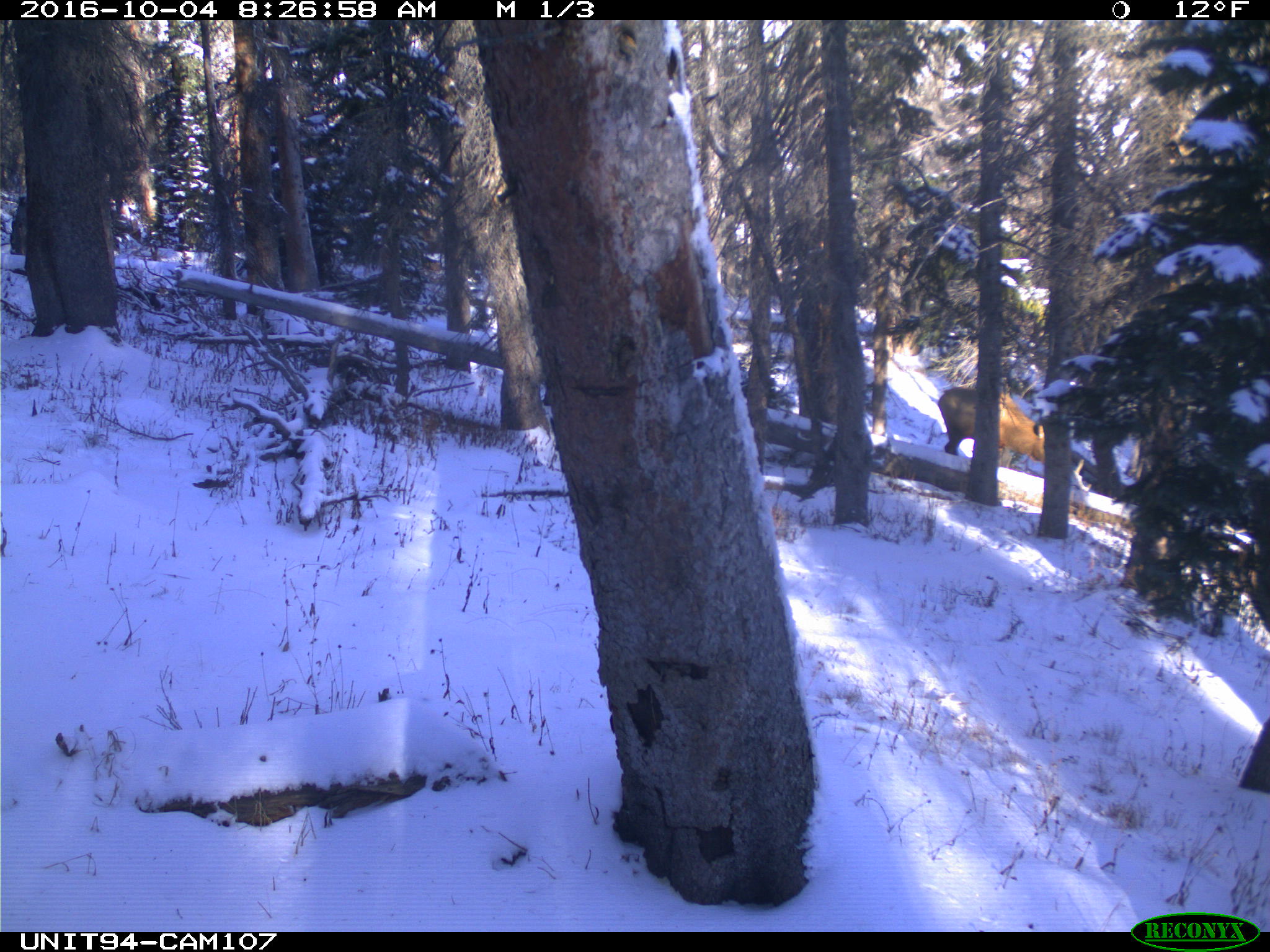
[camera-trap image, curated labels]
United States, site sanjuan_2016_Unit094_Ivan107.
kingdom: Animalia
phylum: Chordata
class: Mammalia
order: Artiodactyla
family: Cervidae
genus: Cervus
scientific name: Cervus elaphus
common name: red deer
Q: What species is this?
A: Cervus elaphus (red deer).